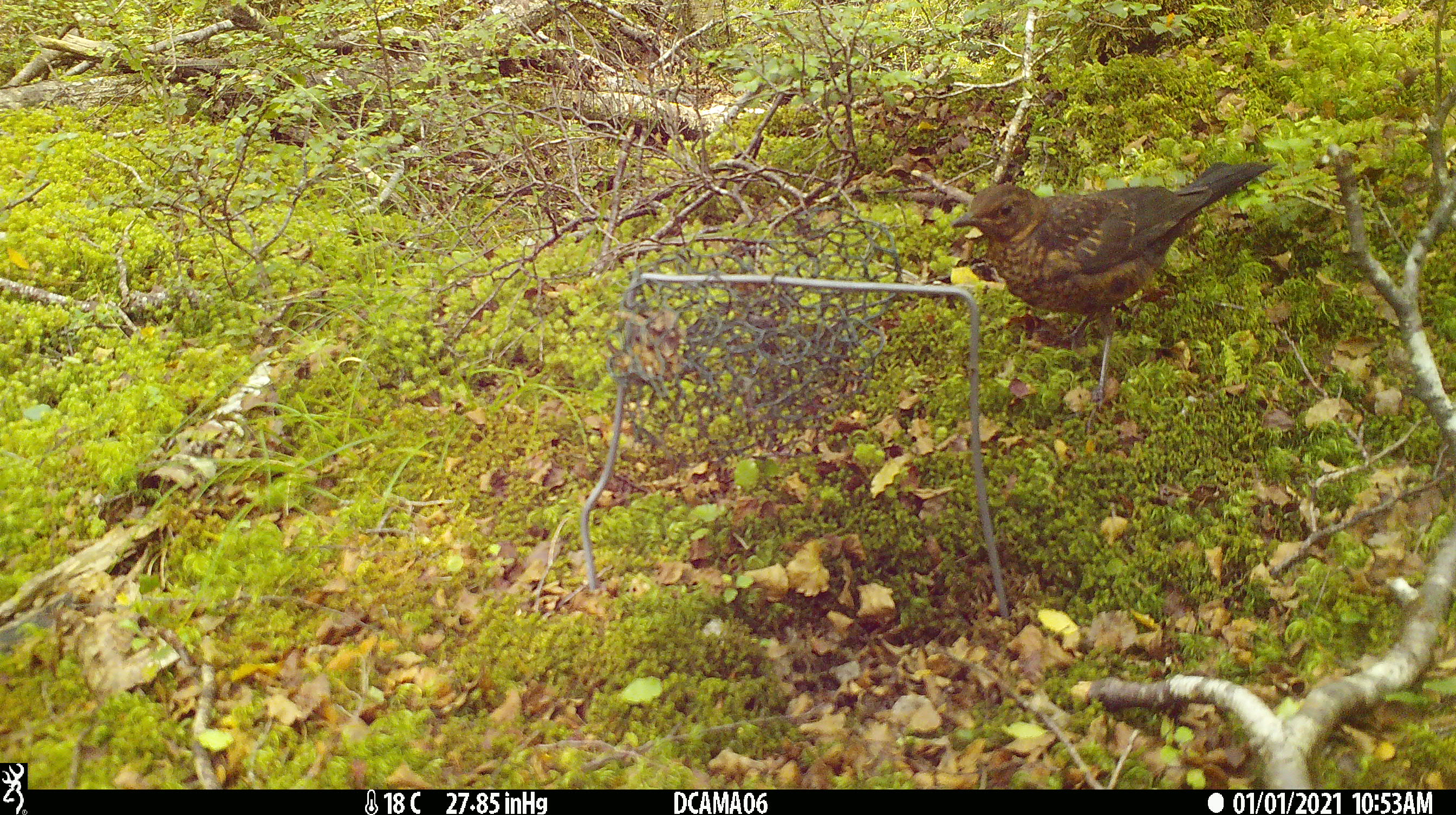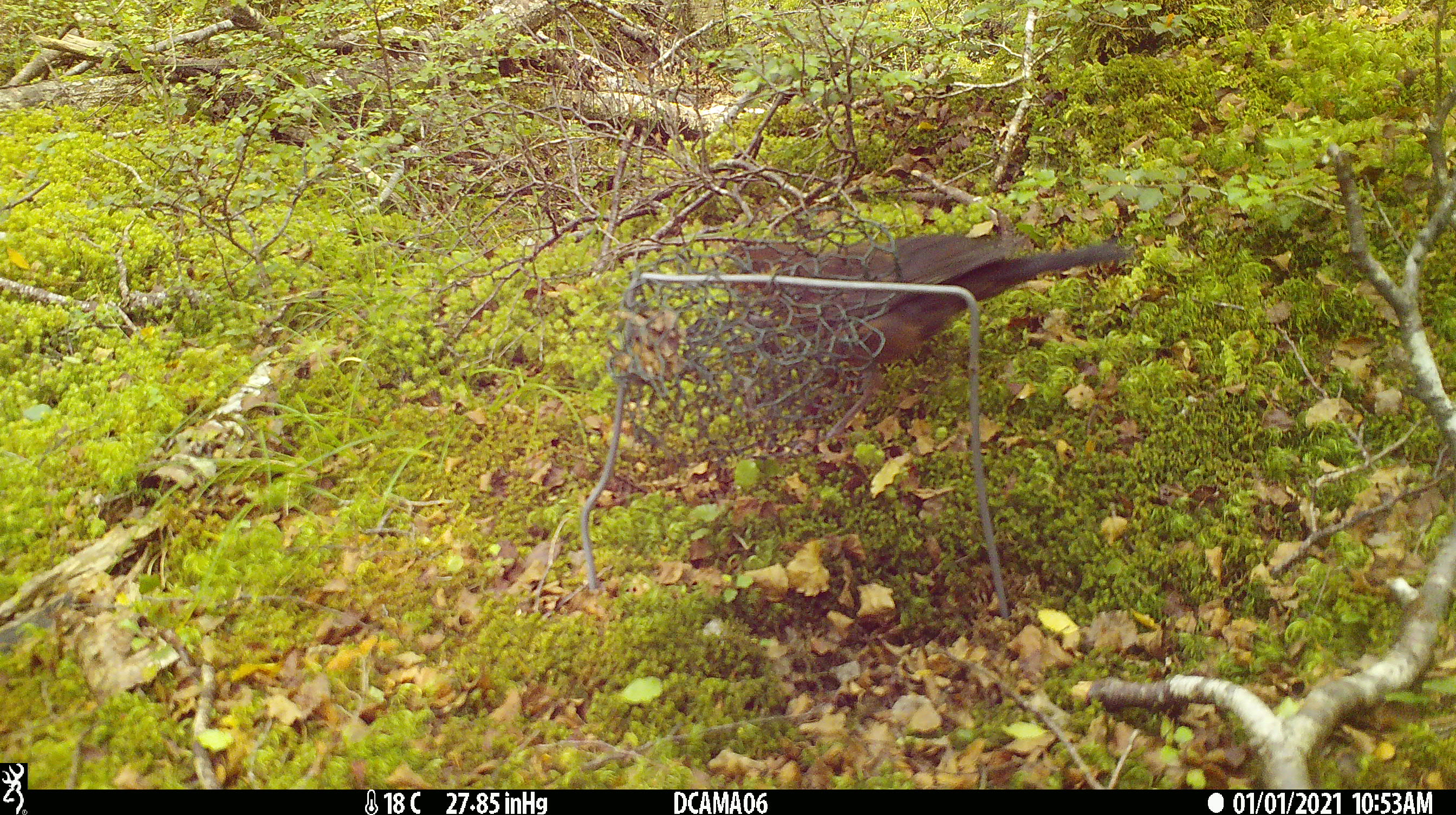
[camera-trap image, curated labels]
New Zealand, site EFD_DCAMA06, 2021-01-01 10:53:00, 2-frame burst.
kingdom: Animalia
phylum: Chordata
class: Aves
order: Passeriformes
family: Turdidae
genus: Turdus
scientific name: Turdus merula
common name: eurasian blackbird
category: blackbird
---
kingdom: Animalia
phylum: Chordata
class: Aves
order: Passeriformes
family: Turdidae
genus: Turdus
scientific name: Turdus philomelos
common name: song thrush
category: thrush